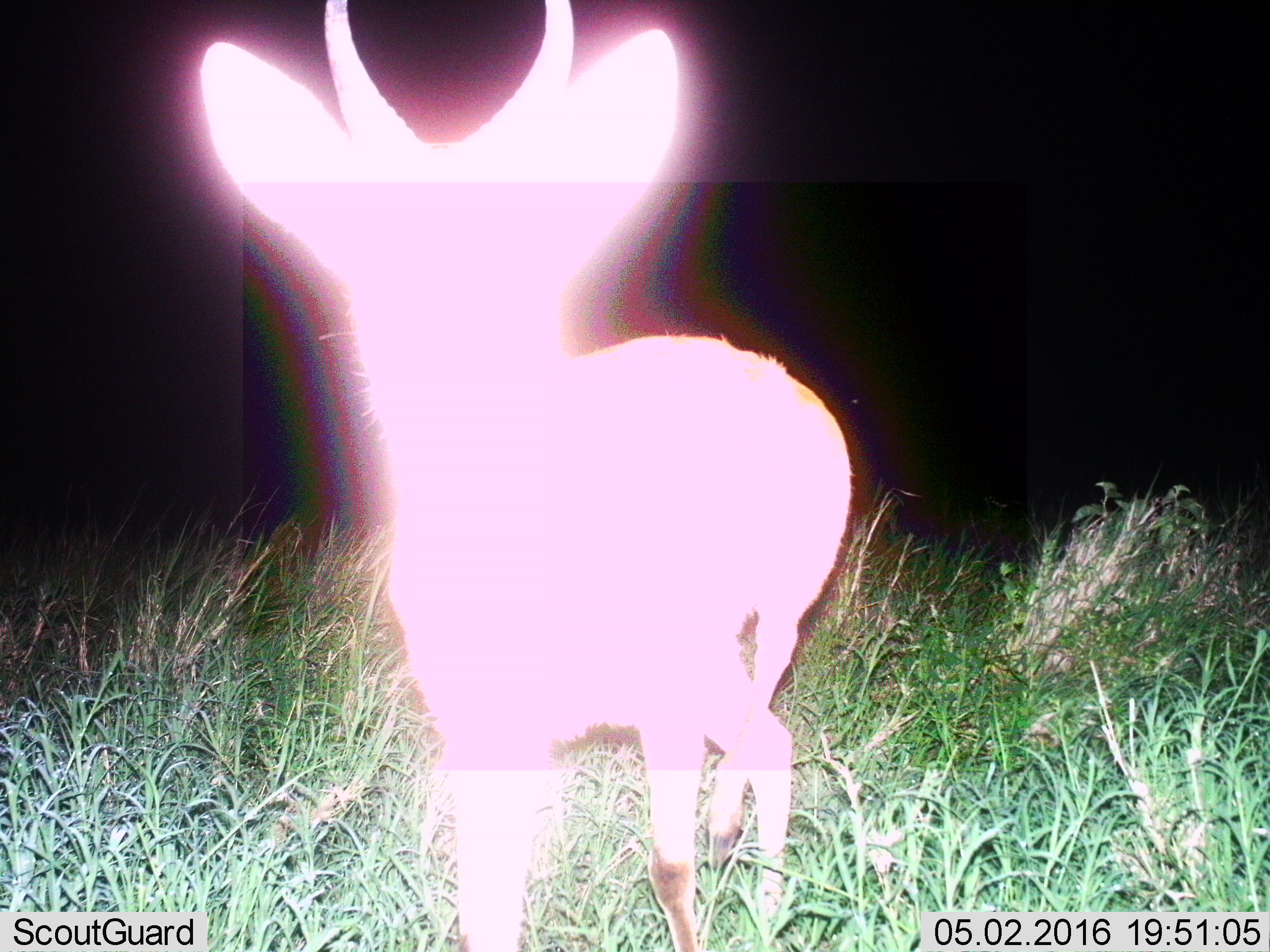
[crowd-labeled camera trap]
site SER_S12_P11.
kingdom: Animalia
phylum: Chordata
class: Mammalia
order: Artiodactyla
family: Bovidae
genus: Redunca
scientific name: Redunca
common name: reedbuck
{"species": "reedbuck (Redunca)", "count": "1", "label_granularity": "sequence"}